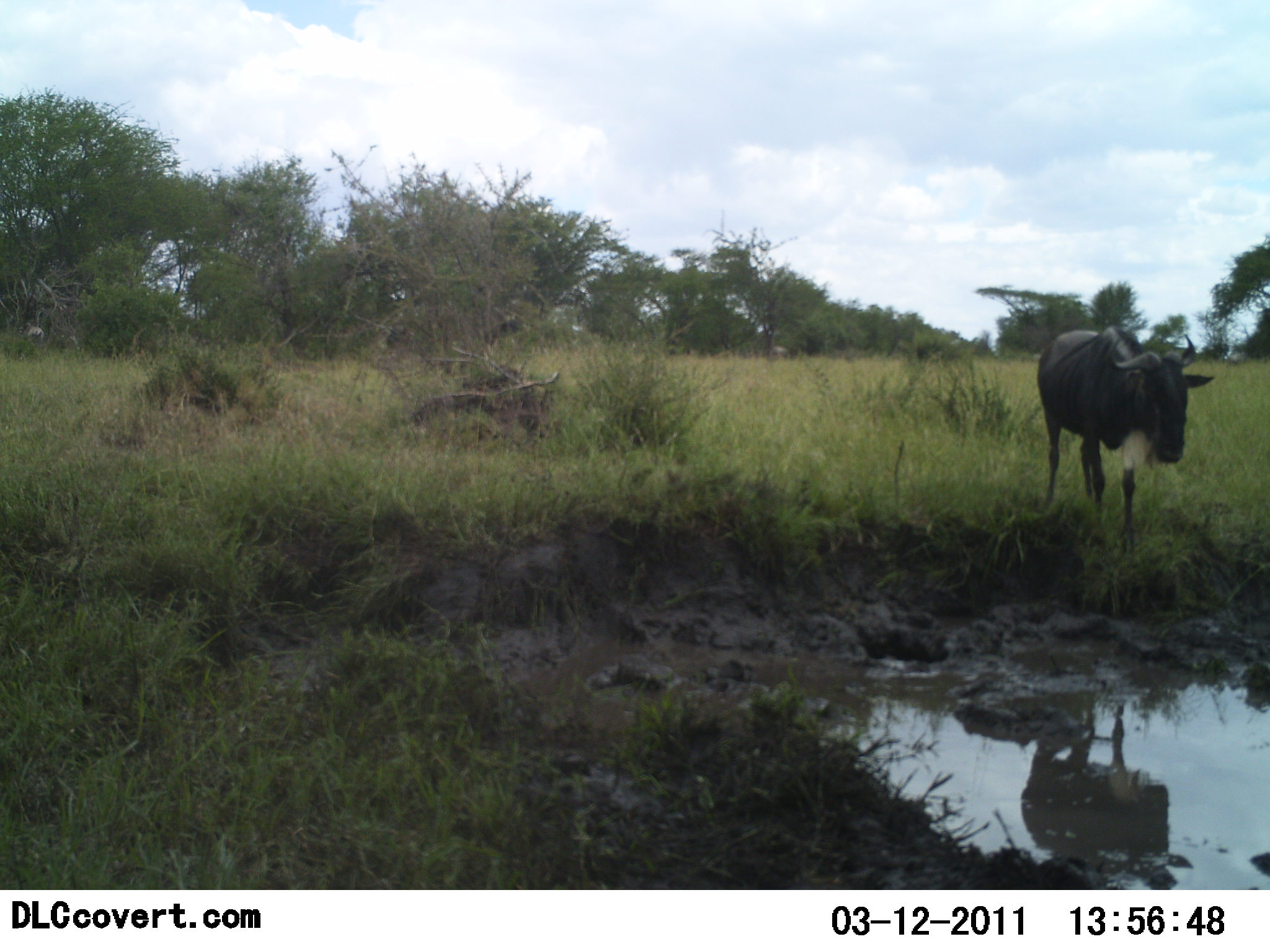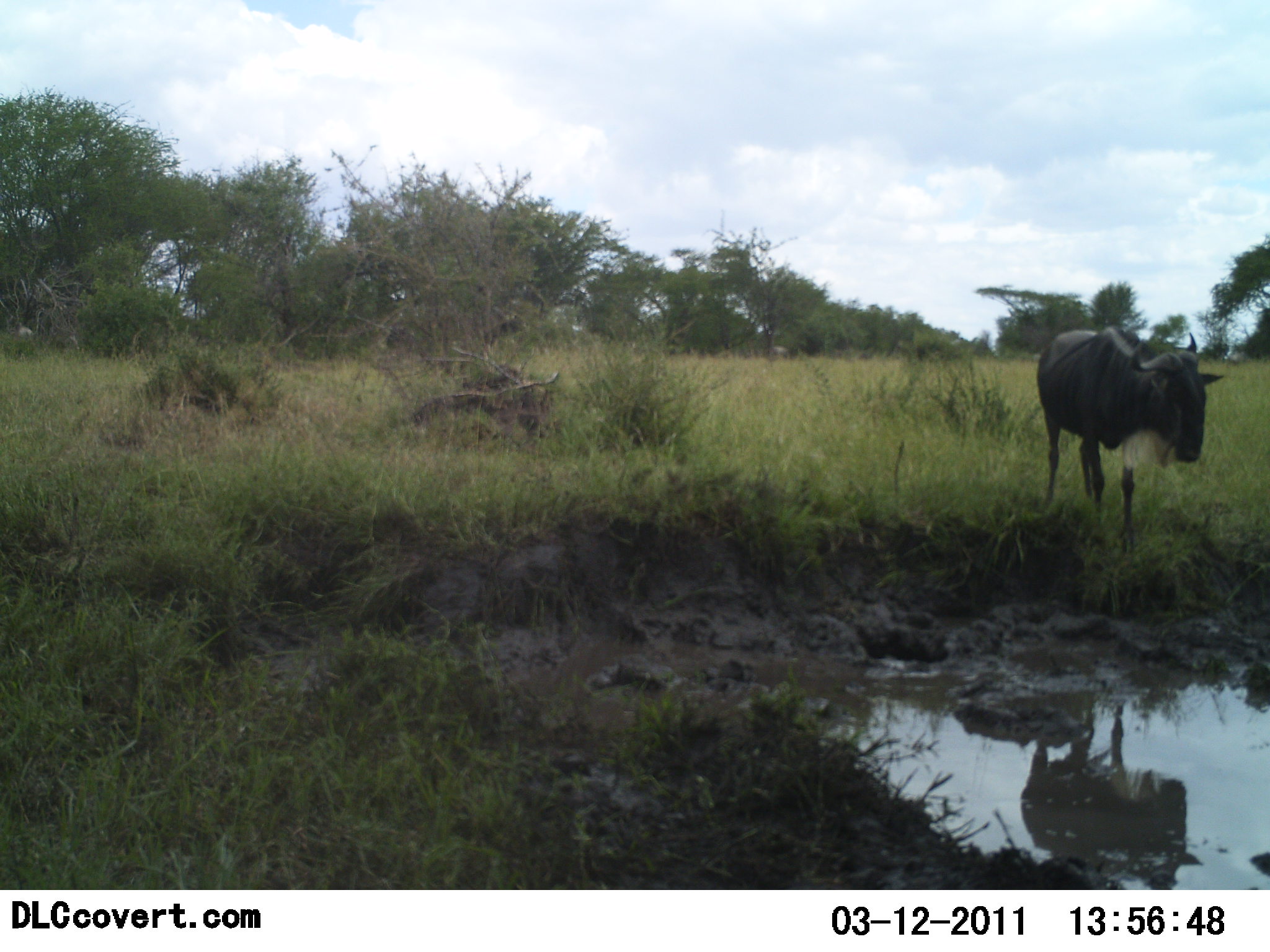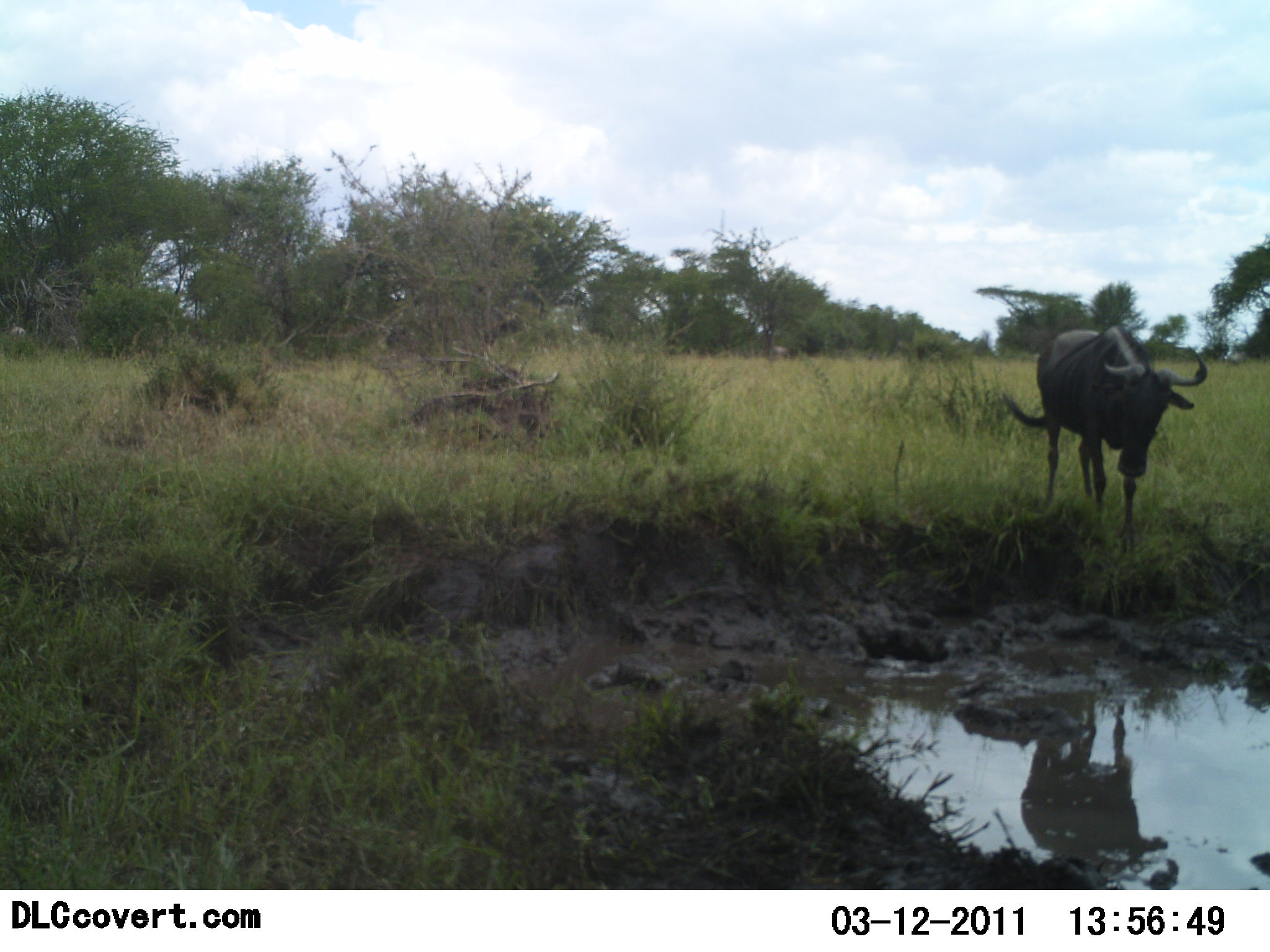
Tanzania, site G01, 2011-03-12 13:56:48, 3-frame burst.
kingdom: Animalia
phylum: Chordata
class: Mammalia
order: Artiodactyla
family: Bovidae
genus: Connochaetes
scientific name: Connochaetes taurinus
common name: blue wildebeest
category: wildebeest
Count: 1.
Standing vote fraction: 91%.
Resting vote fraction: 9%.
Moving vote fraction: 0%.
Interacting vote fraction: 0%.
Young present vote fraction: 0%.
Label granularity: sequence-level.